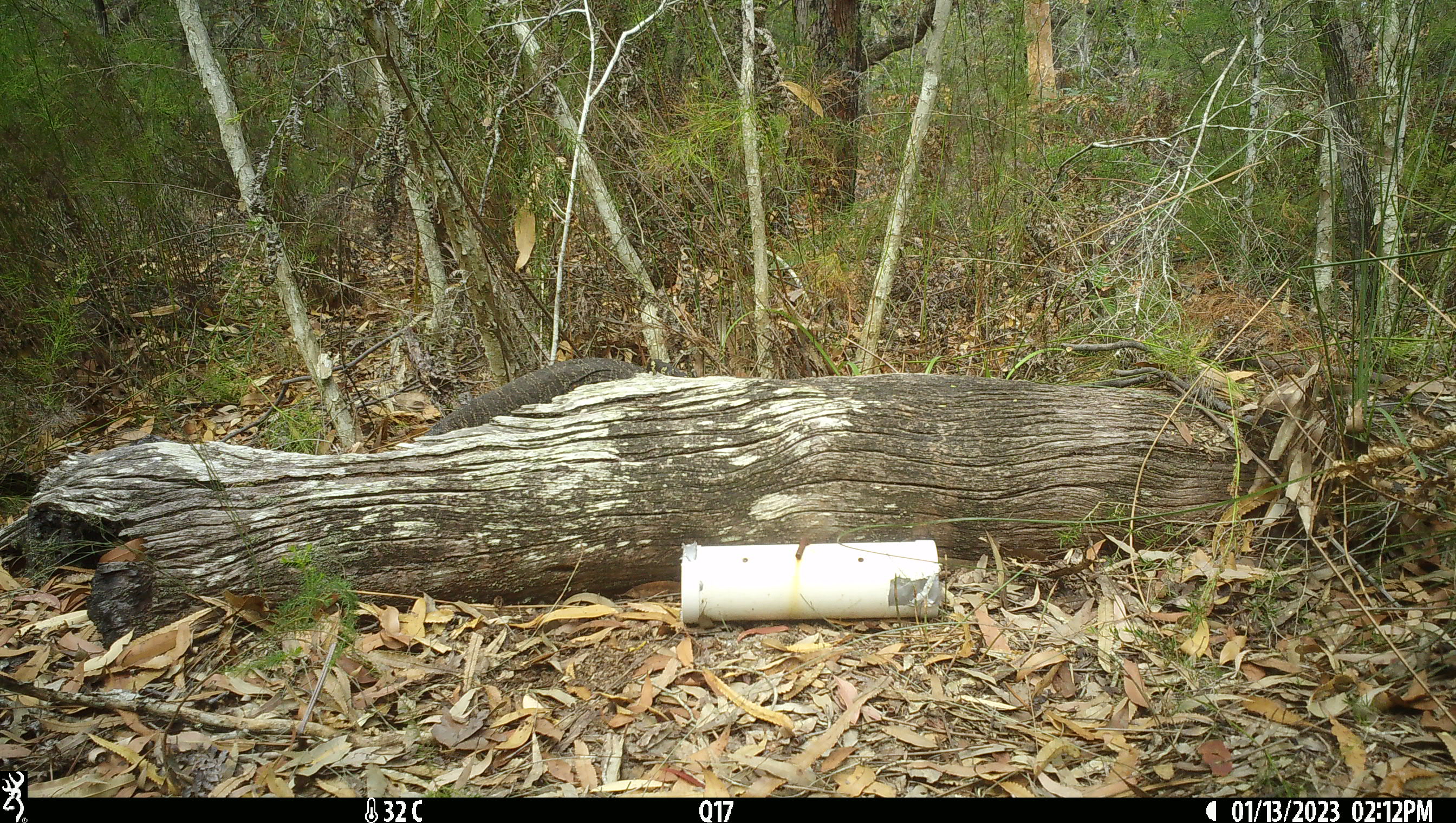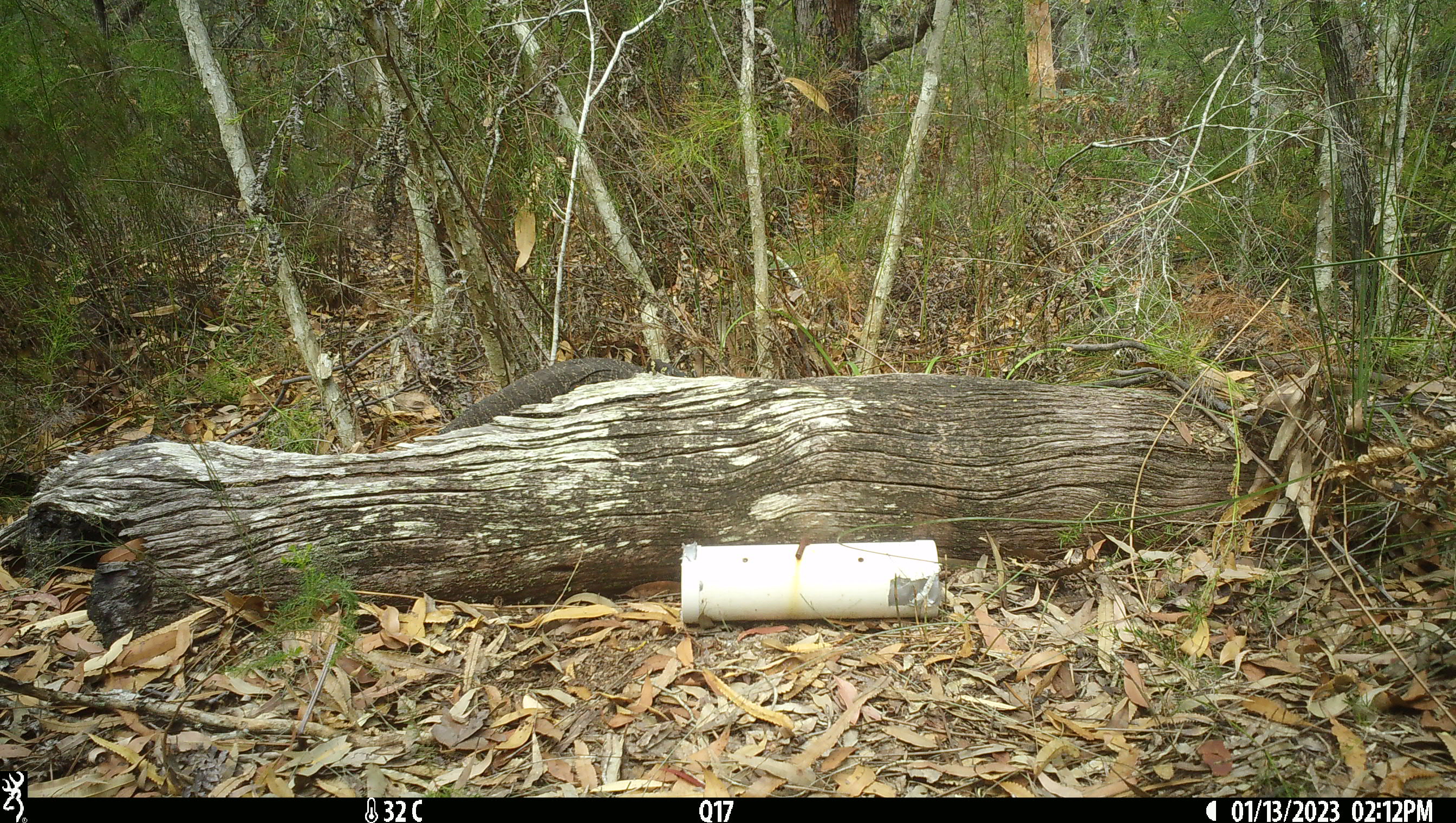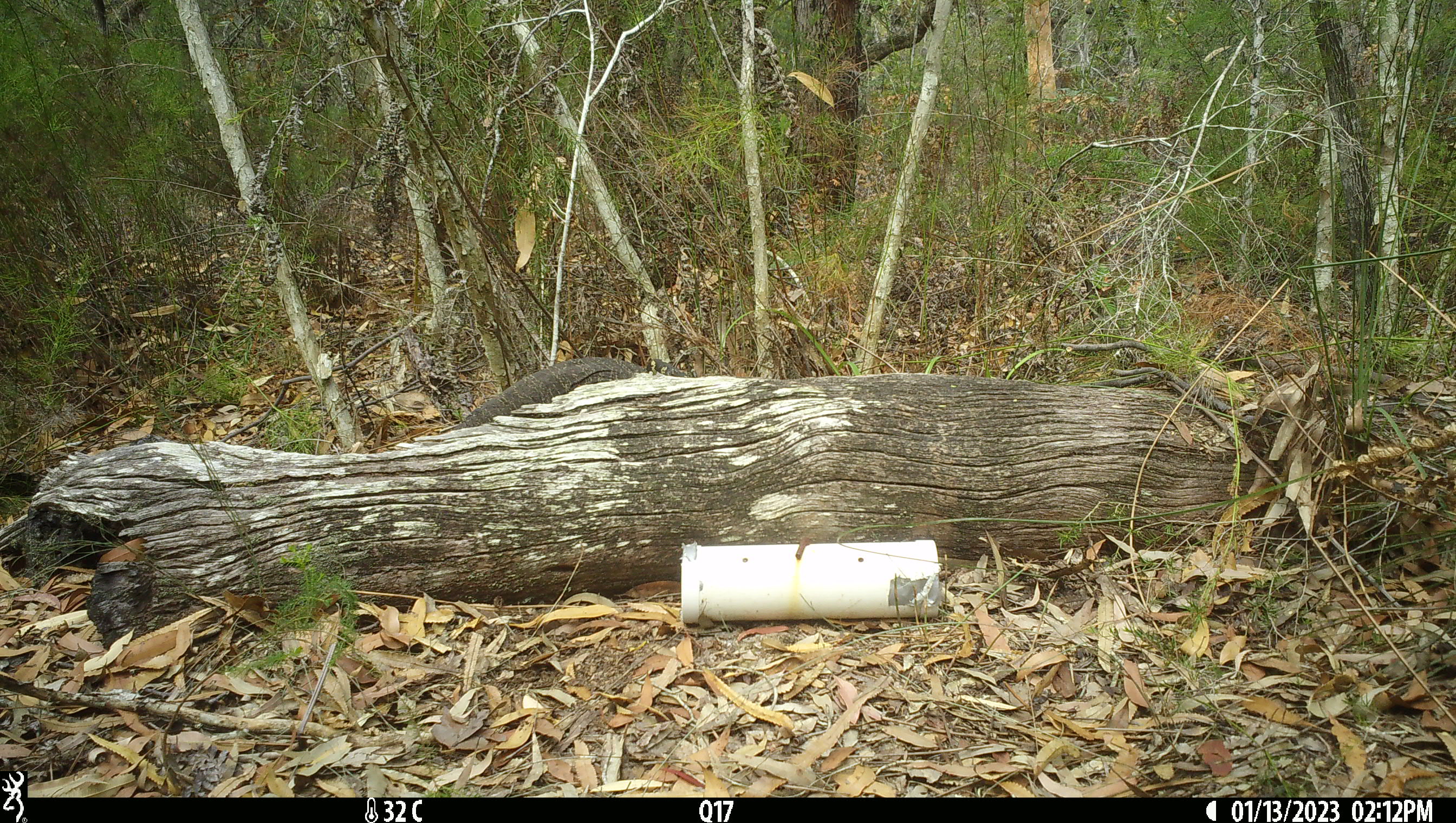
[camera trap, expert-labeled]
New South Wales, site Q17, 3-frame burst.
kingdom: Animalia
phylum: Chordata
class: Reptilia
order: Squamata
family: Varanidae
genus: Varanus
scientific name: Varanus varius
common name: lace monitor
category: goanna